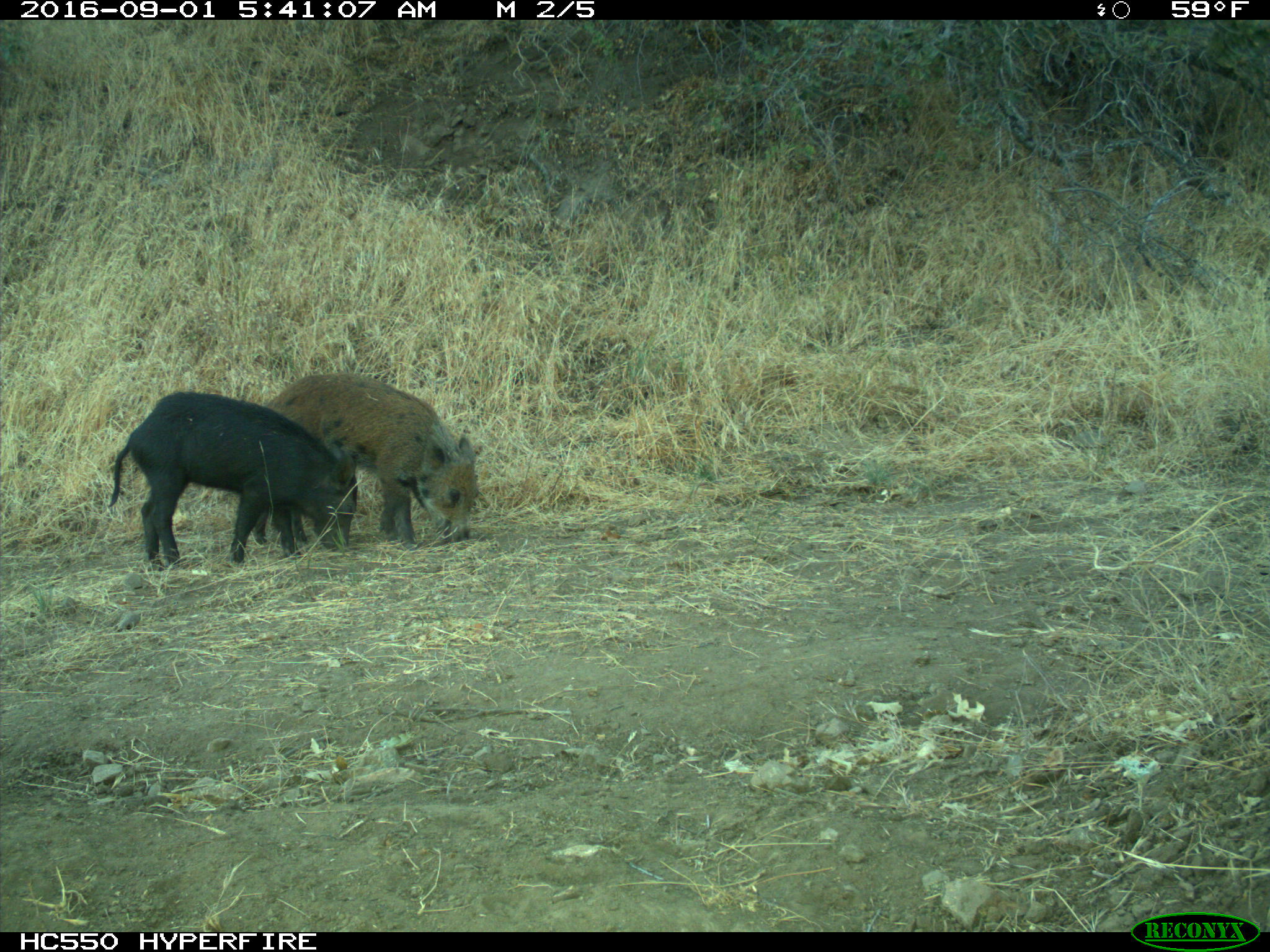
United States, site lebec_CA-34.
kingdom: Animalia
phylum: Chordata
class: Mammalia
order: Artiodactyla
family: Suidae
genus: Sus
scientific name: Sus scrofa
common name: wild boar